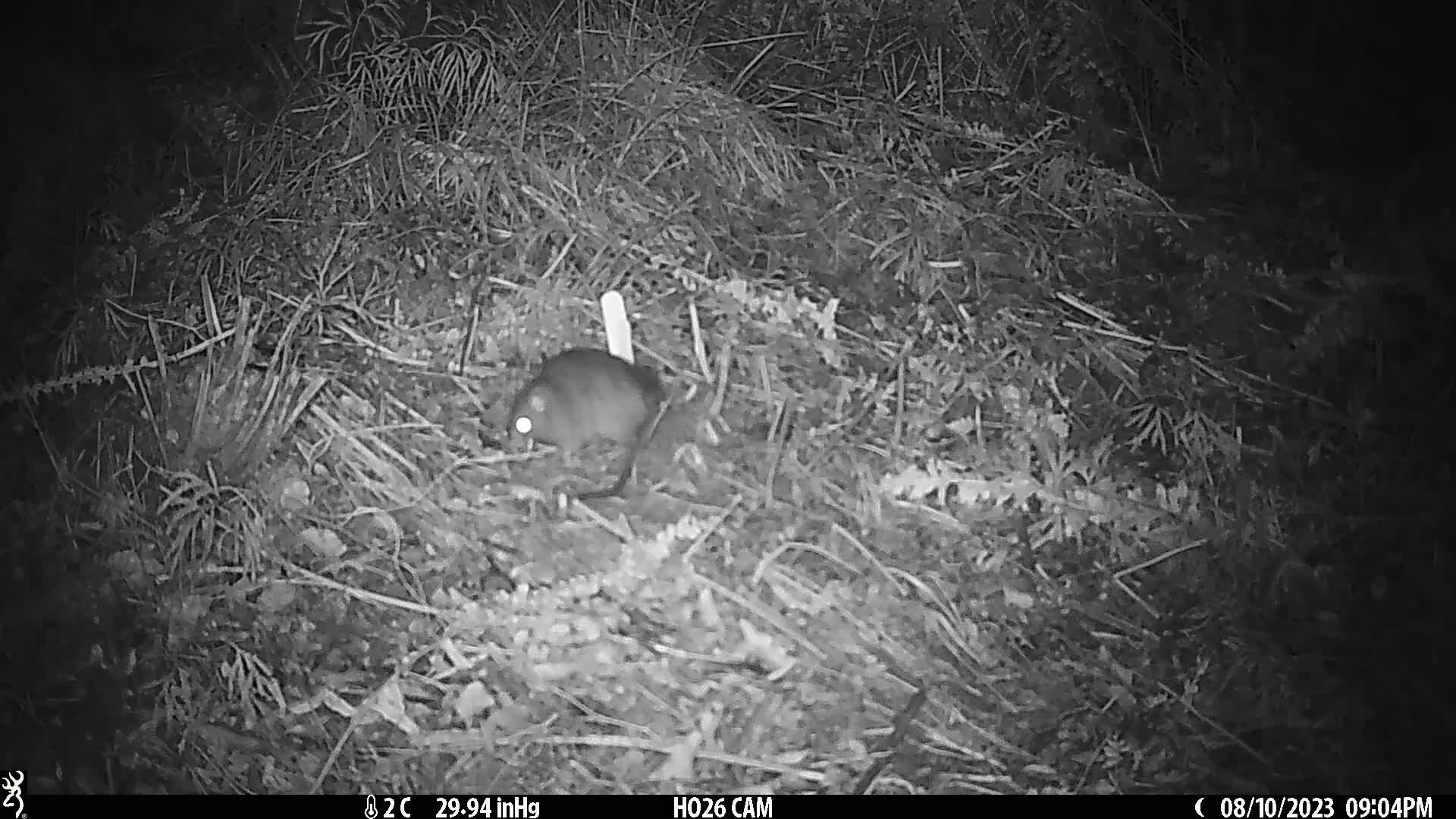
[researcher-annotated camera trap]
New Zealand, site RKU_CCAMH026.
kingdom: Animalia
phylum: Chordata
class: Mammalia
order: Rodentia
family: Muridae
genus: Rattus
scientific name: Rattus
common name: rat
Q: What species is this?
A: Rat (Rattus).